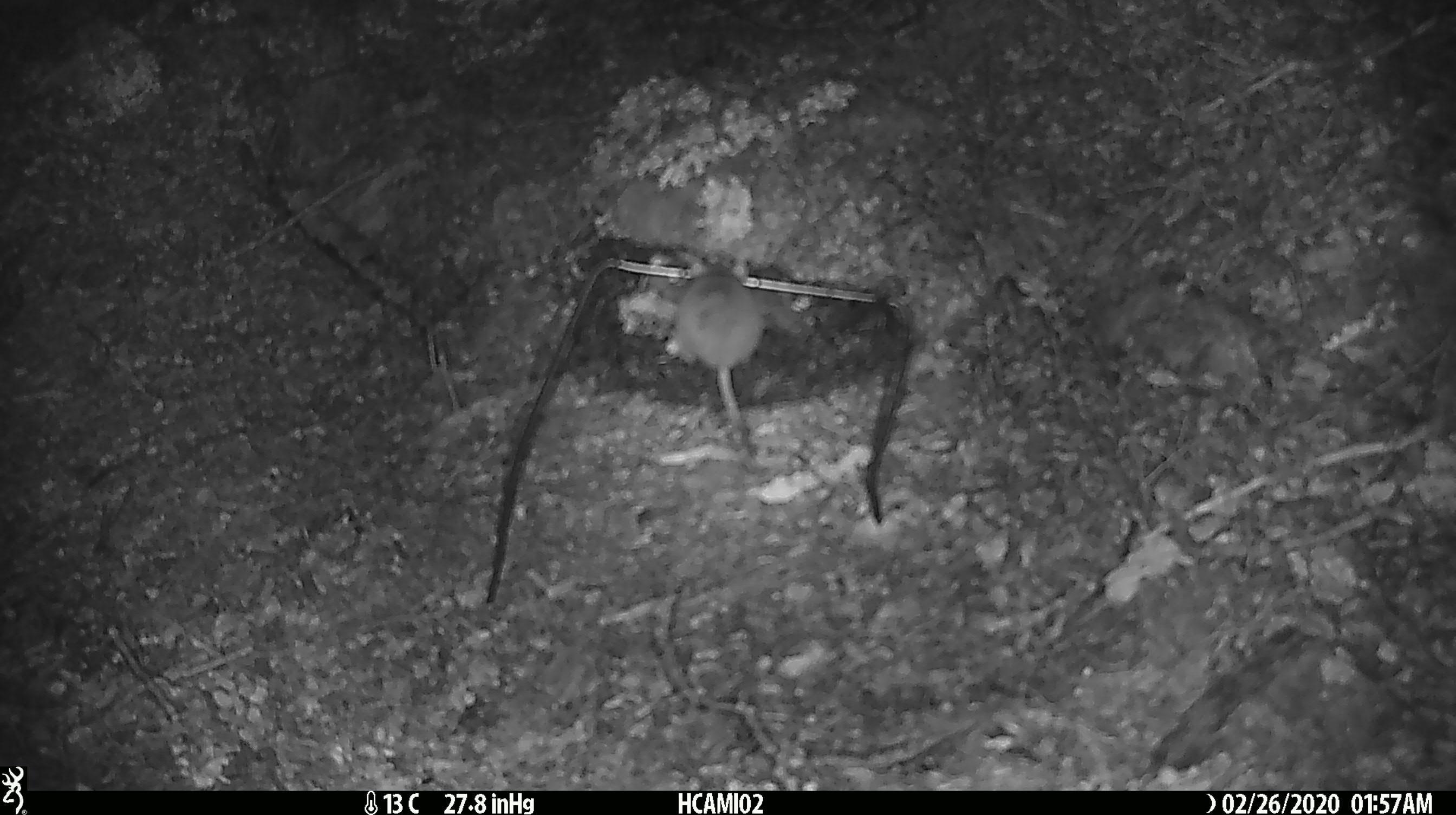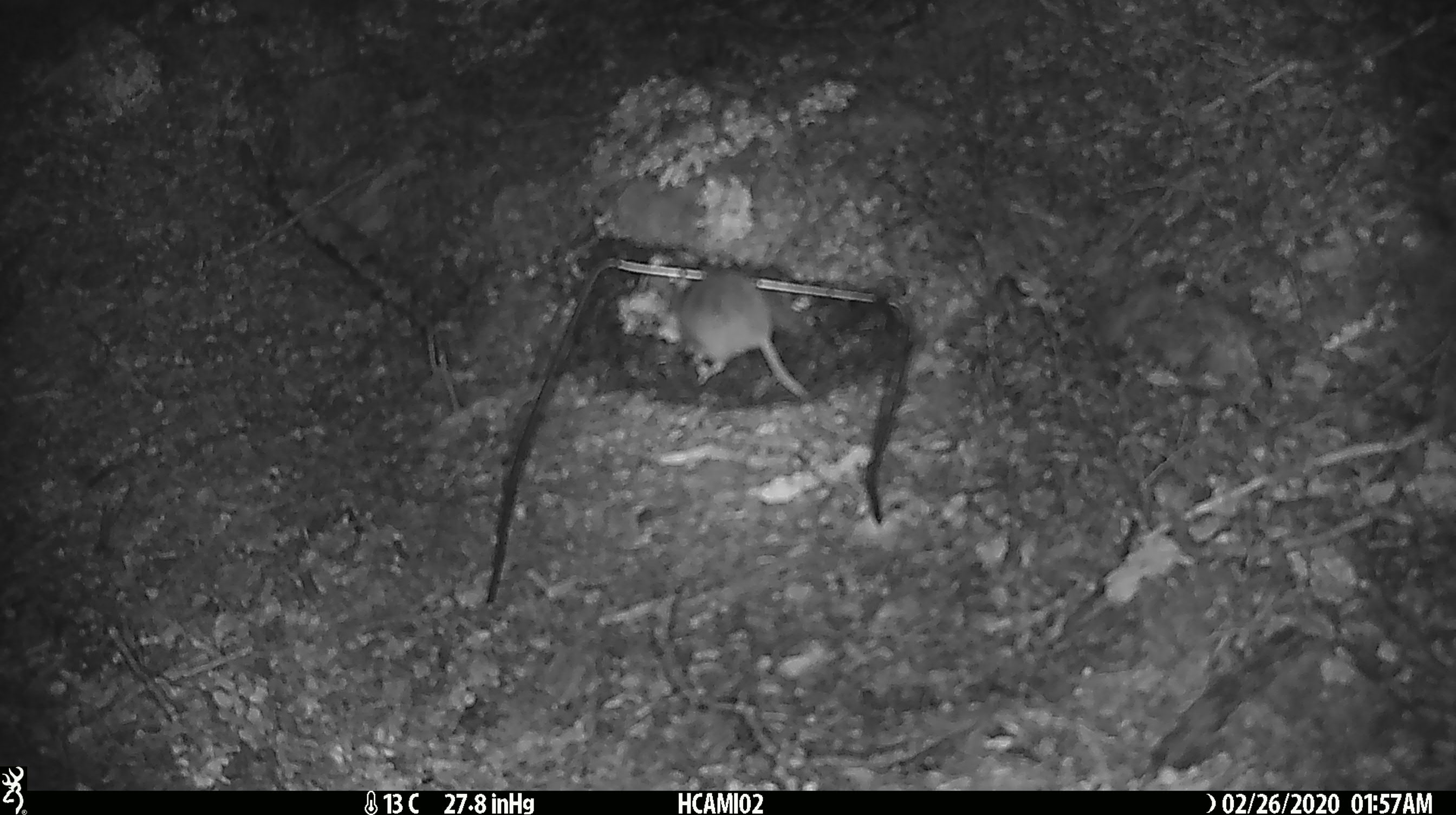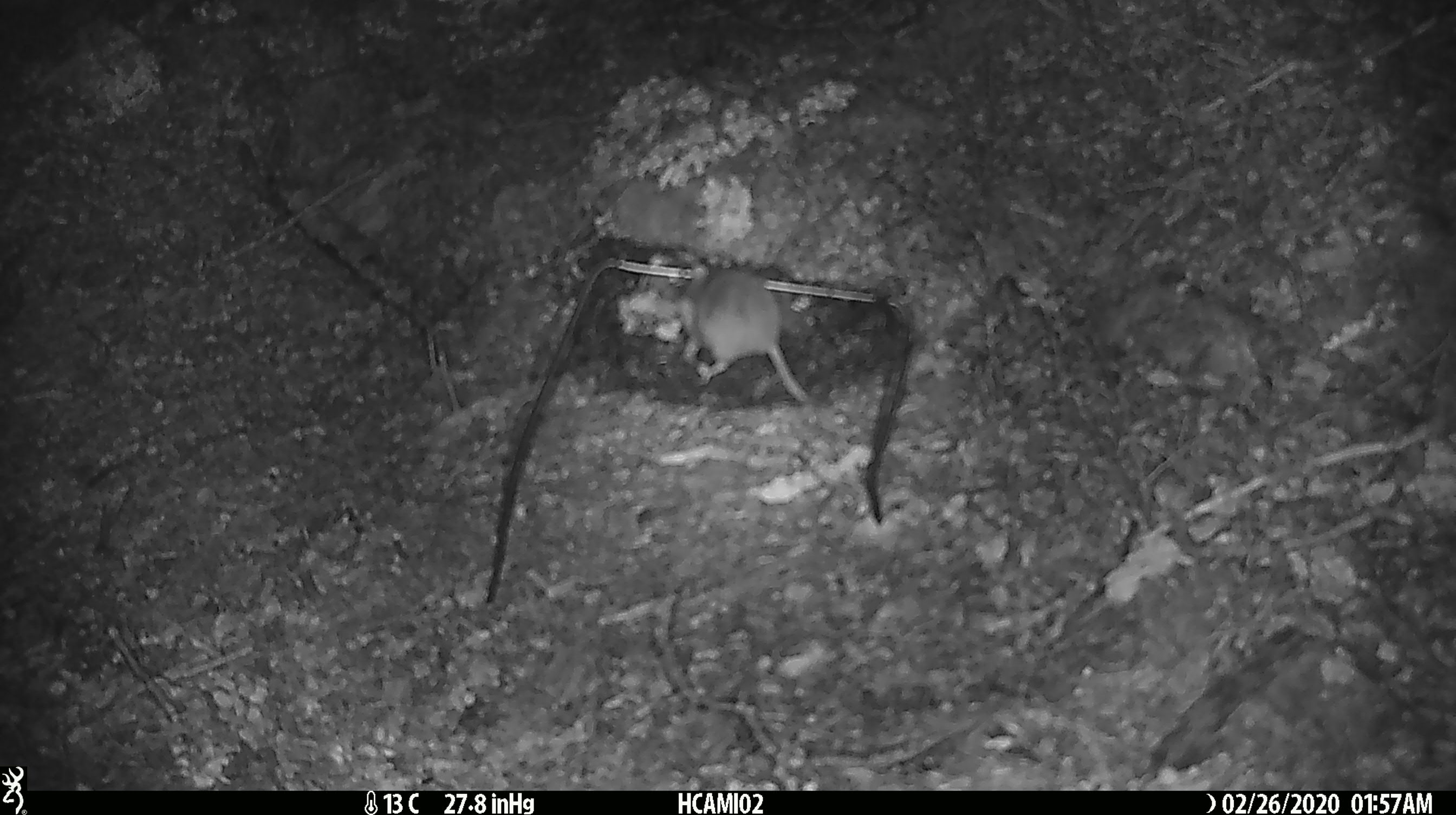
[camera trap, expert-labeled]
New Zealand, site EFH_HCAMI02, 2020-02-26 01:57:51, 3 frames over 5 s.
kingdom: Animalia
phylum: Chordata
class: Mammalia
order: Rodentia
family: Muridae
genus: Mus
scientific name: Mus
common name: mouse